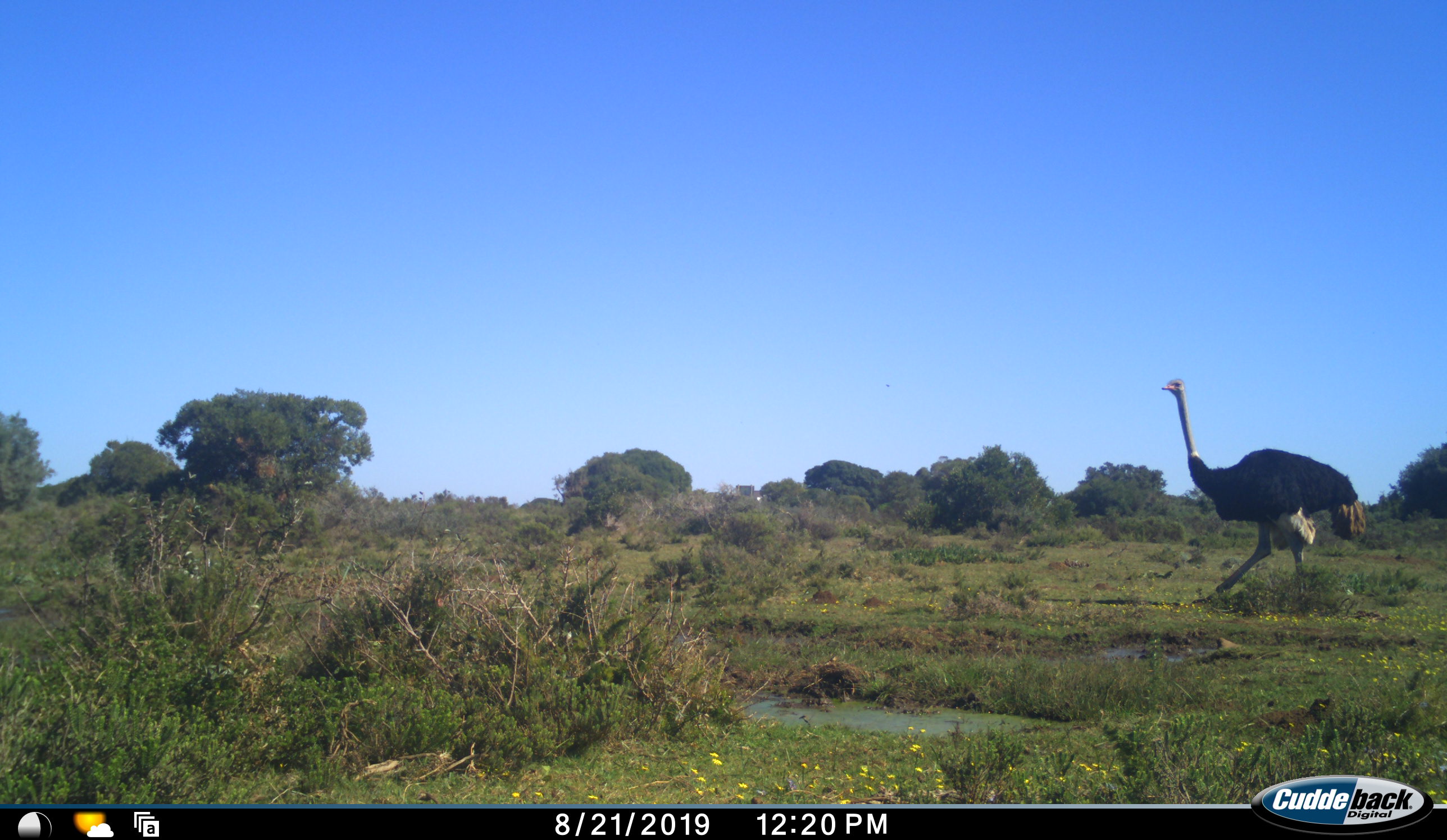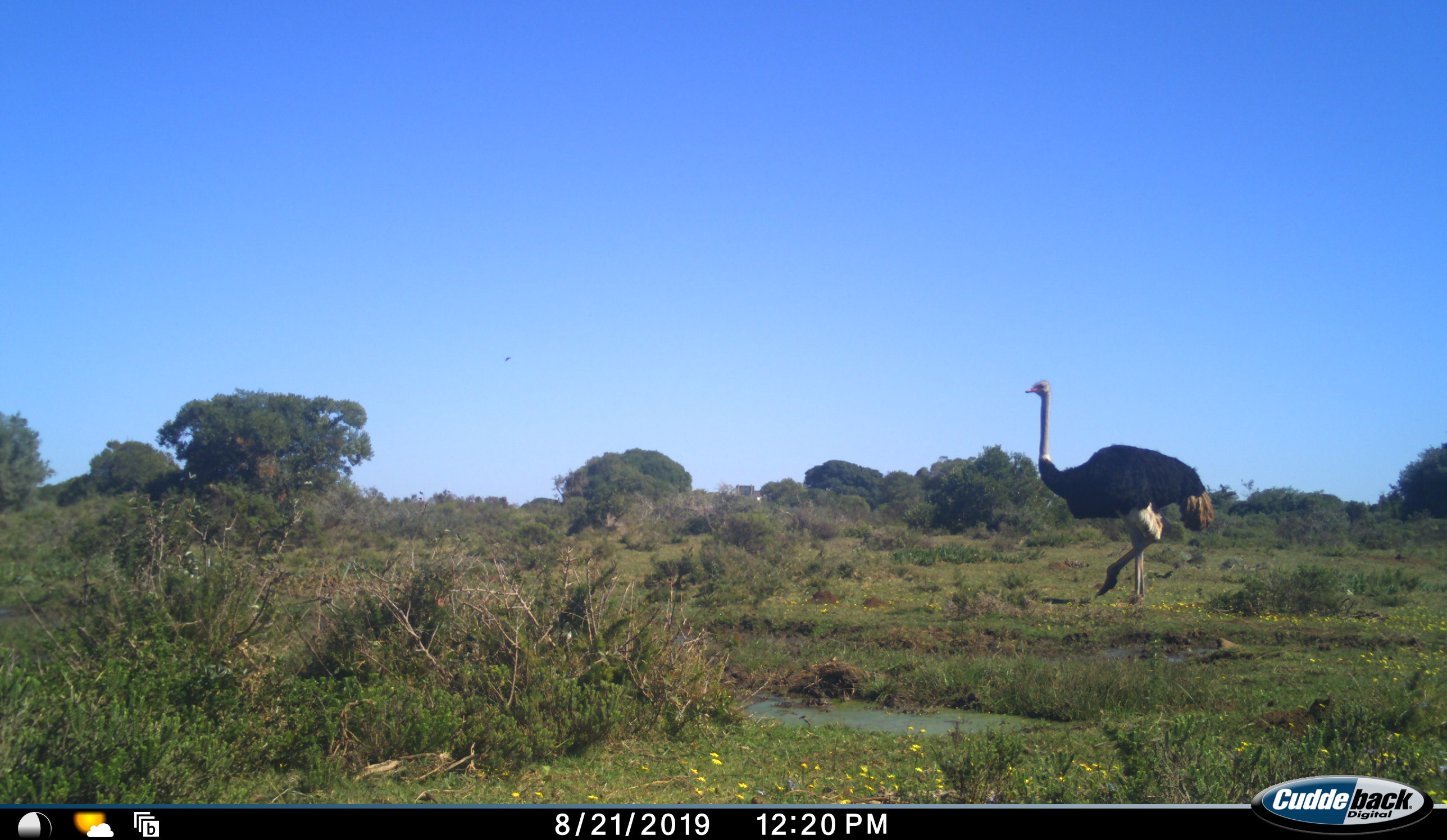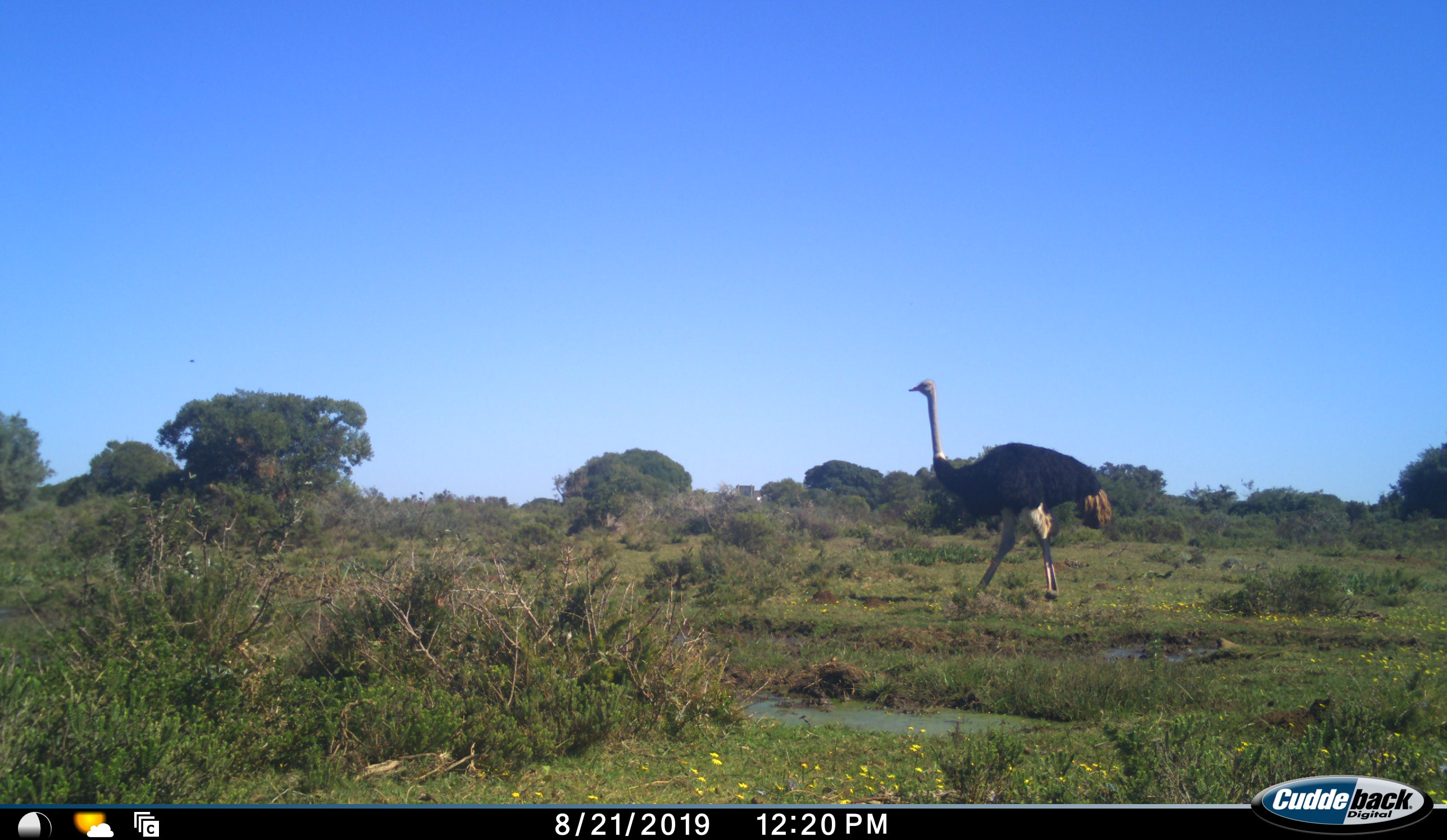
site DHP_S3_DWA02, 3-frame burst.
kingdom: Animalia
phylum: Chordata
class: Aves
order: Struthioniformes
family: Struthionidae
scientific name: Struthionidae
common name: ostrich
Ostrich (Struthionidae), count 1. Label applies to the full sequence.